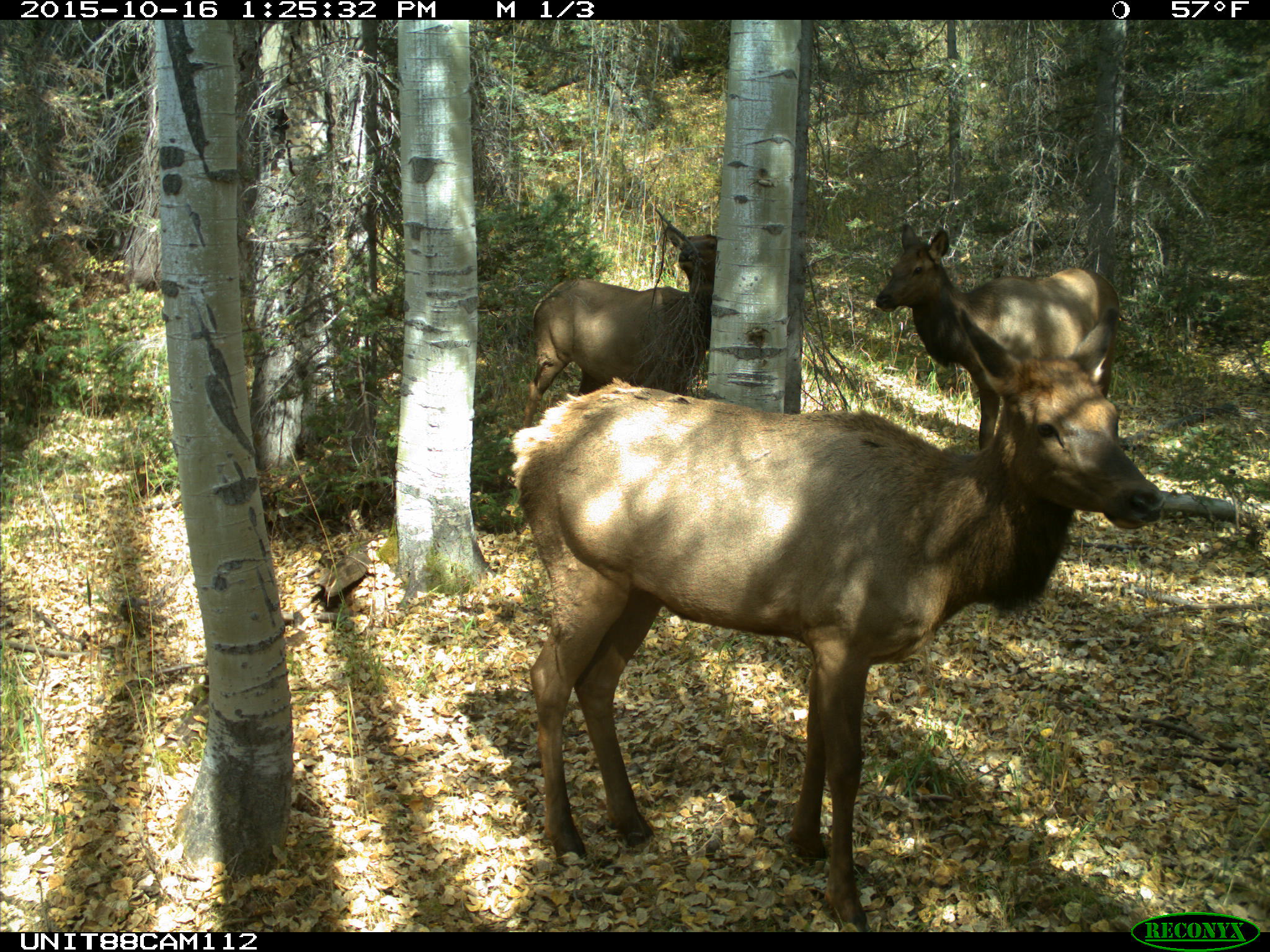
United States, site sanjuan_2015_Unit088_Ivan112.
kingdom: Animalia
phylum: Chordata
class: Mammalia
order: Artiodactyla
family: Cervidae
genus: Cervus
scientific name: Cervus elaphus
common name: red deer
Cervus elaphus (red deer).